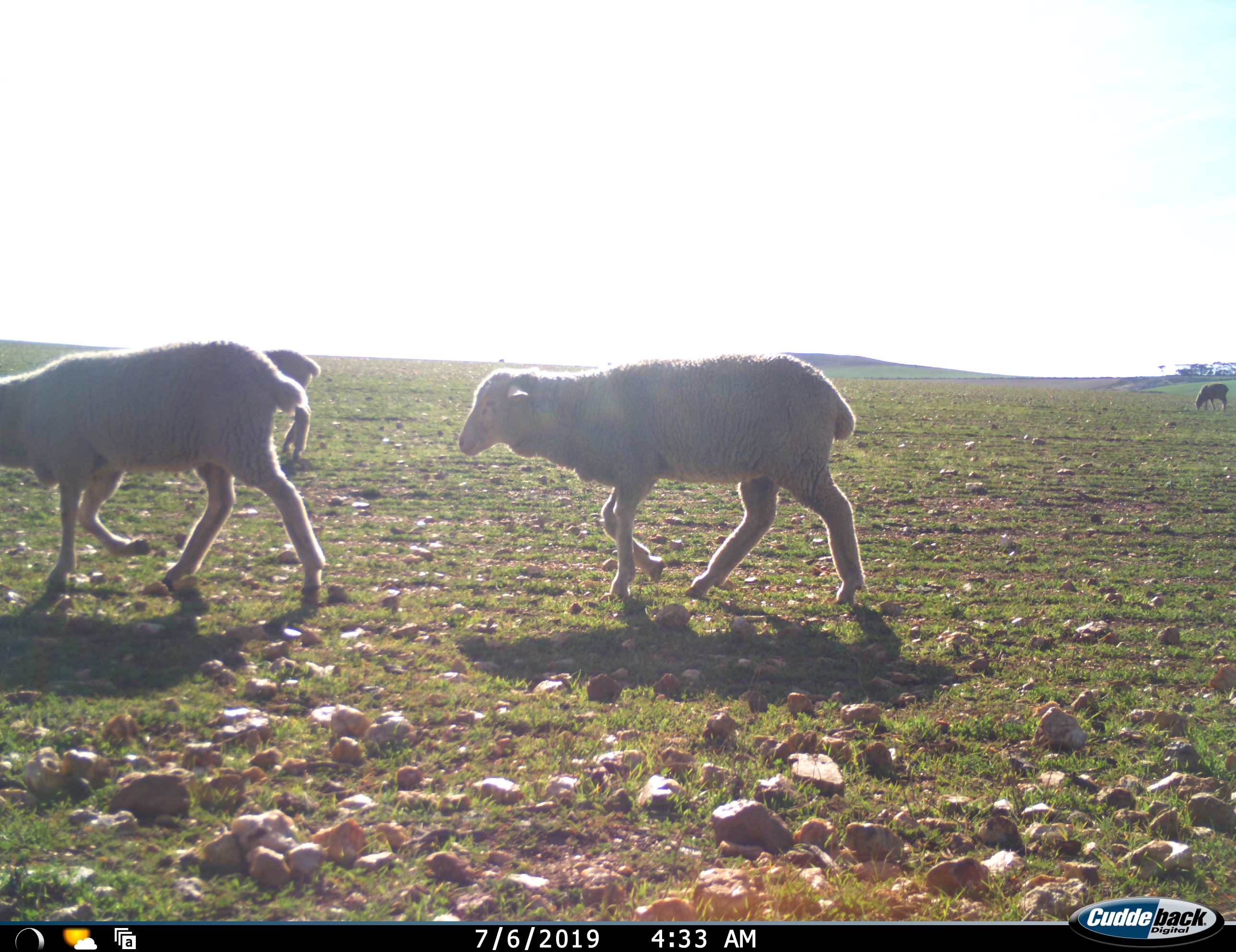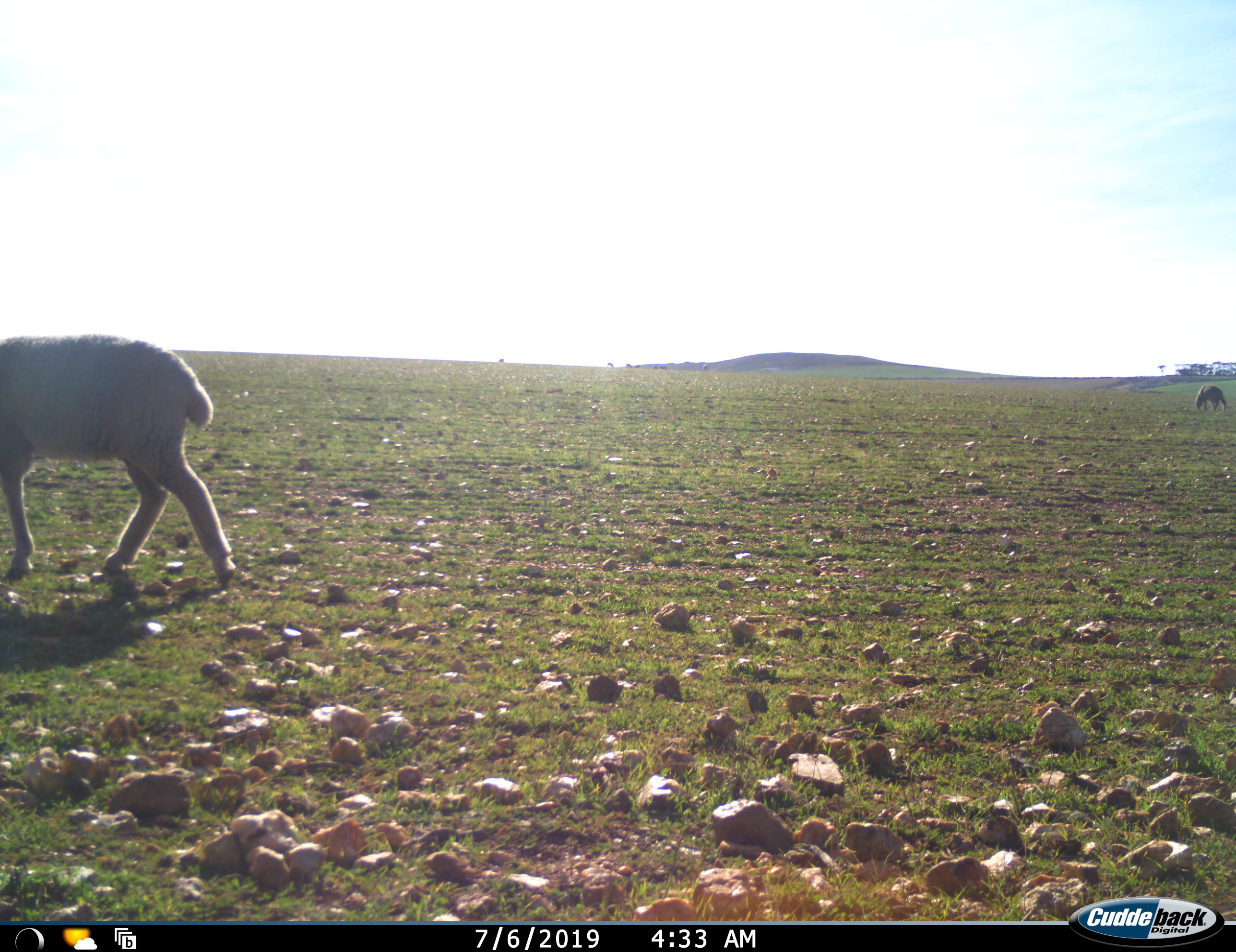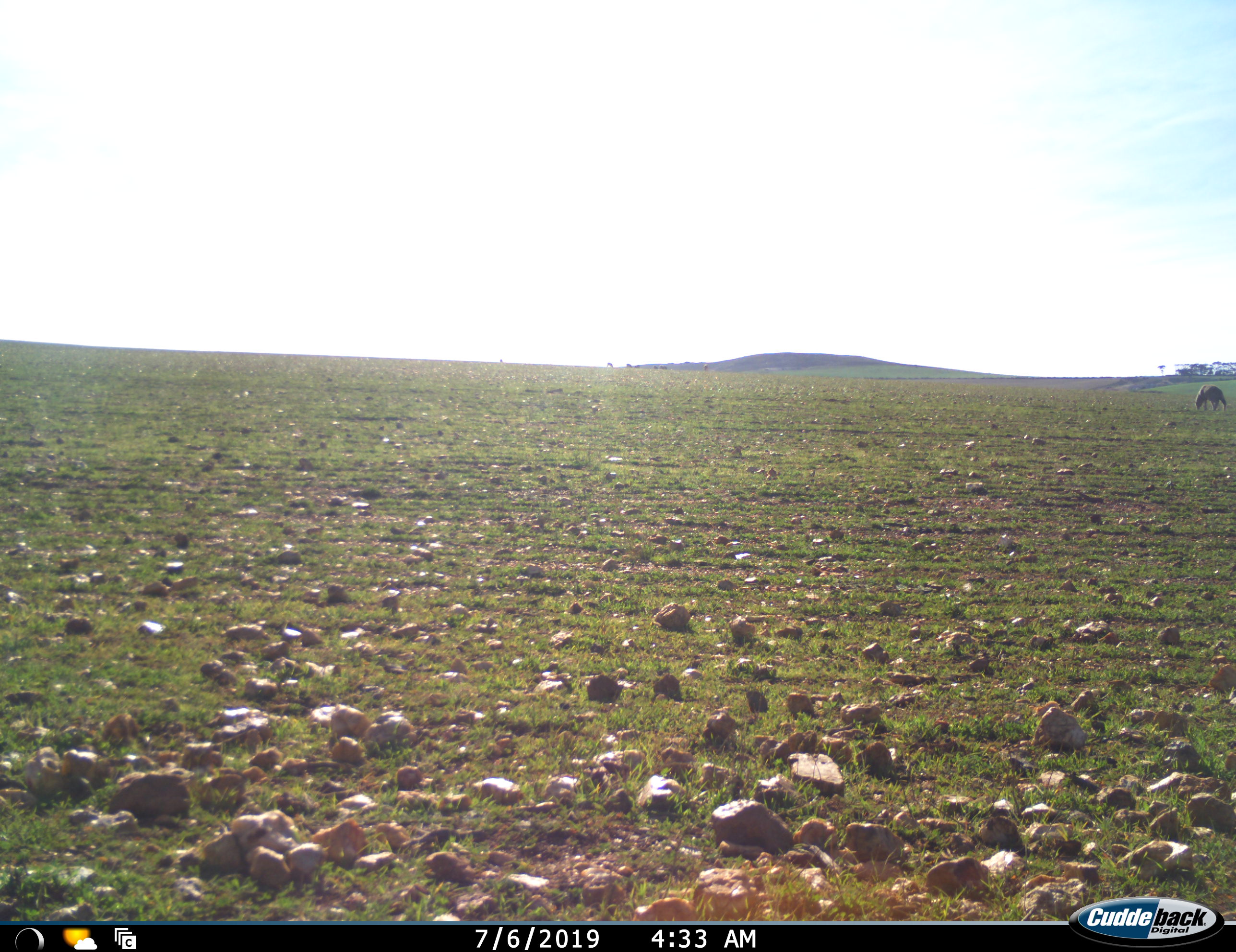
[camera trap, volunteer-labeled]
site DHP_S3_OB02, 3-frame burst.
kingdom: Animalia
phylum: Chordata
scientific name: Vertebrata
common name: domestic animal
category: domesticanimal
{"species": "domesticanimal (domestic animal) (Vertebrata)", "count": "4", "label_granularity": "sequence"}